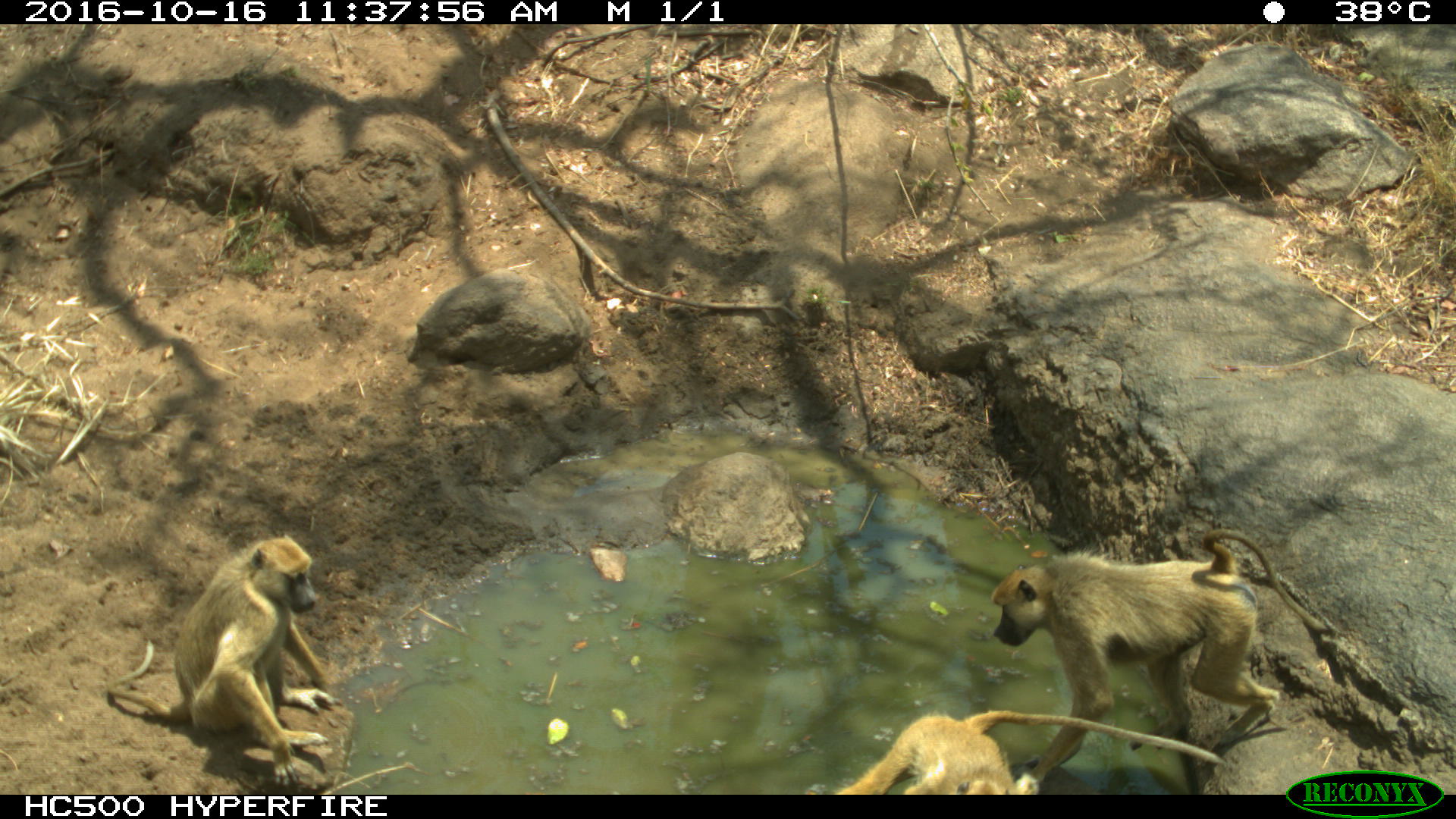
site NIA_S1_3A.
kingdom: Animalia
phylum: Chordata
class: Mammalia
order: Primates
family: Cercopithecidae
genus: Papio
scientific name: Papio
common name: baboon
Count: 3.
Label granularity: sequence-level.